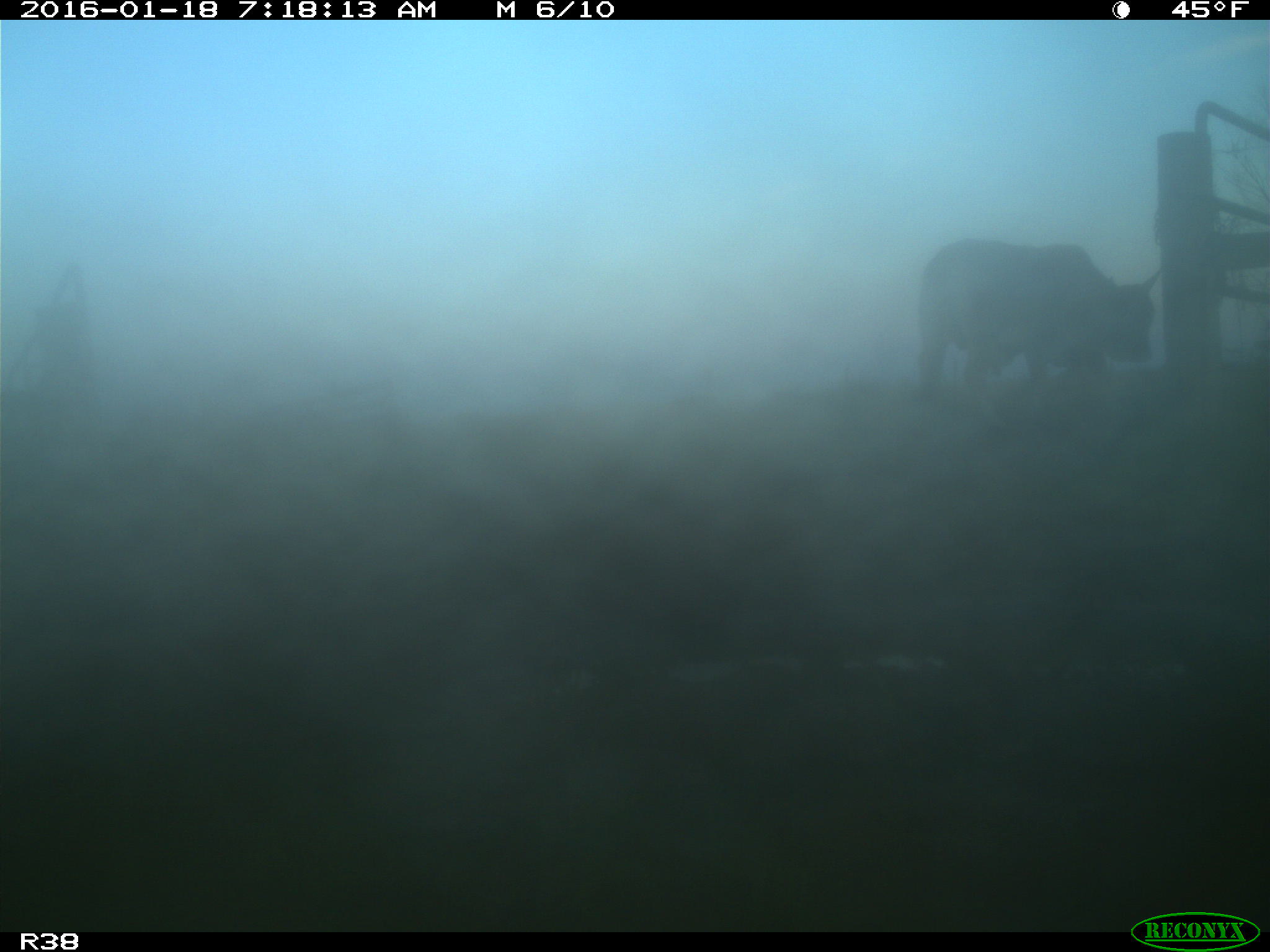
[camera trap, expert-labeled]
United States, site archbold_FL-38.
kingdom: Animalia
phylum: Chordata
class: Mammalia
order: Artiodactyla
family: Bovidae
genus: Bos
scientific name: Bos taurus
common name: domestic cow